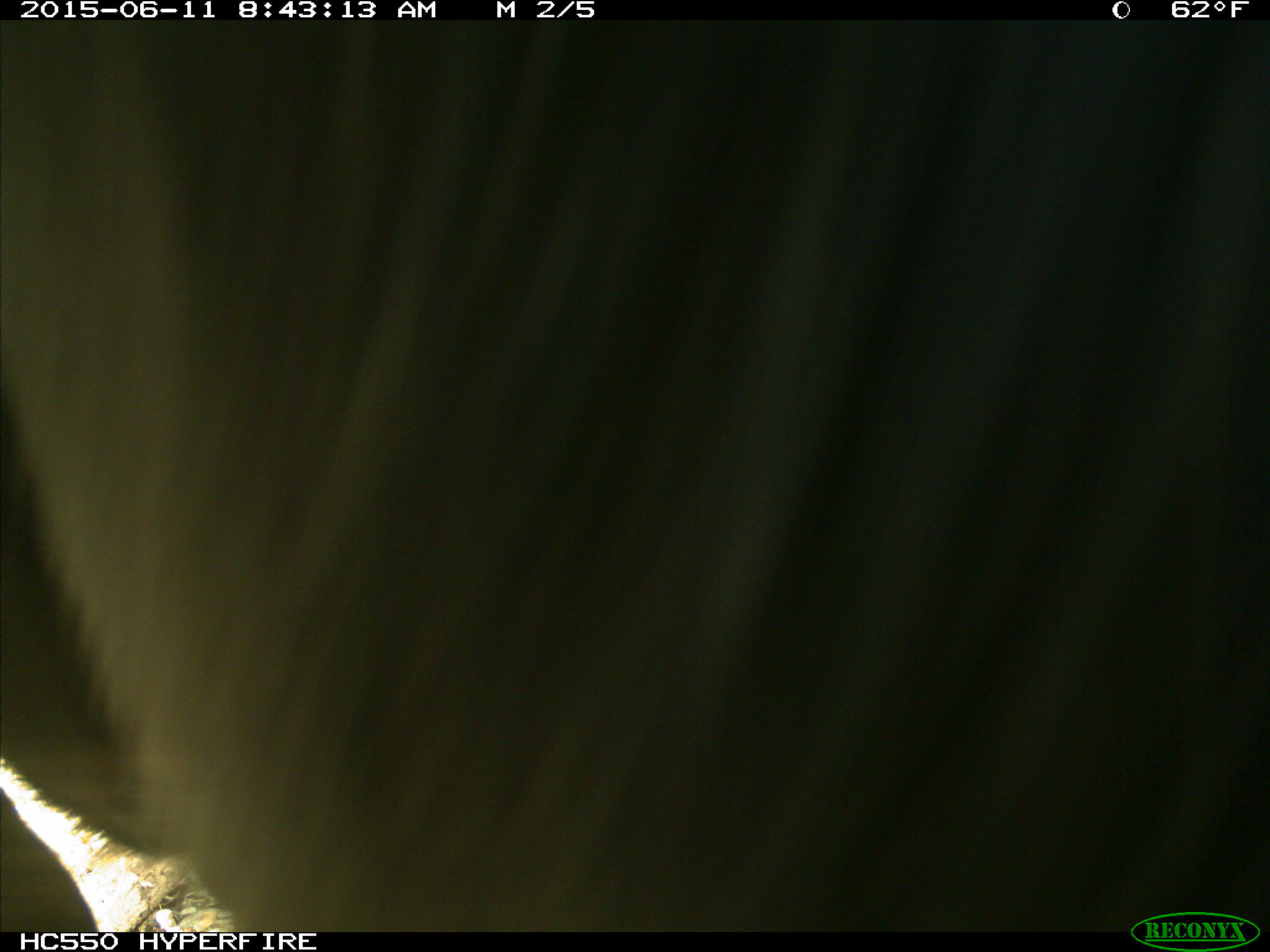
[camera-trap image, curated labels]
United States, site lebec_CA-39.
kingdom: Animalia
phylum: Chordata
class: Mammalia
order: Artiodactyla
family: Bovidae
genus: Bos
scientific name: Bos taurus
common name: domestic cow